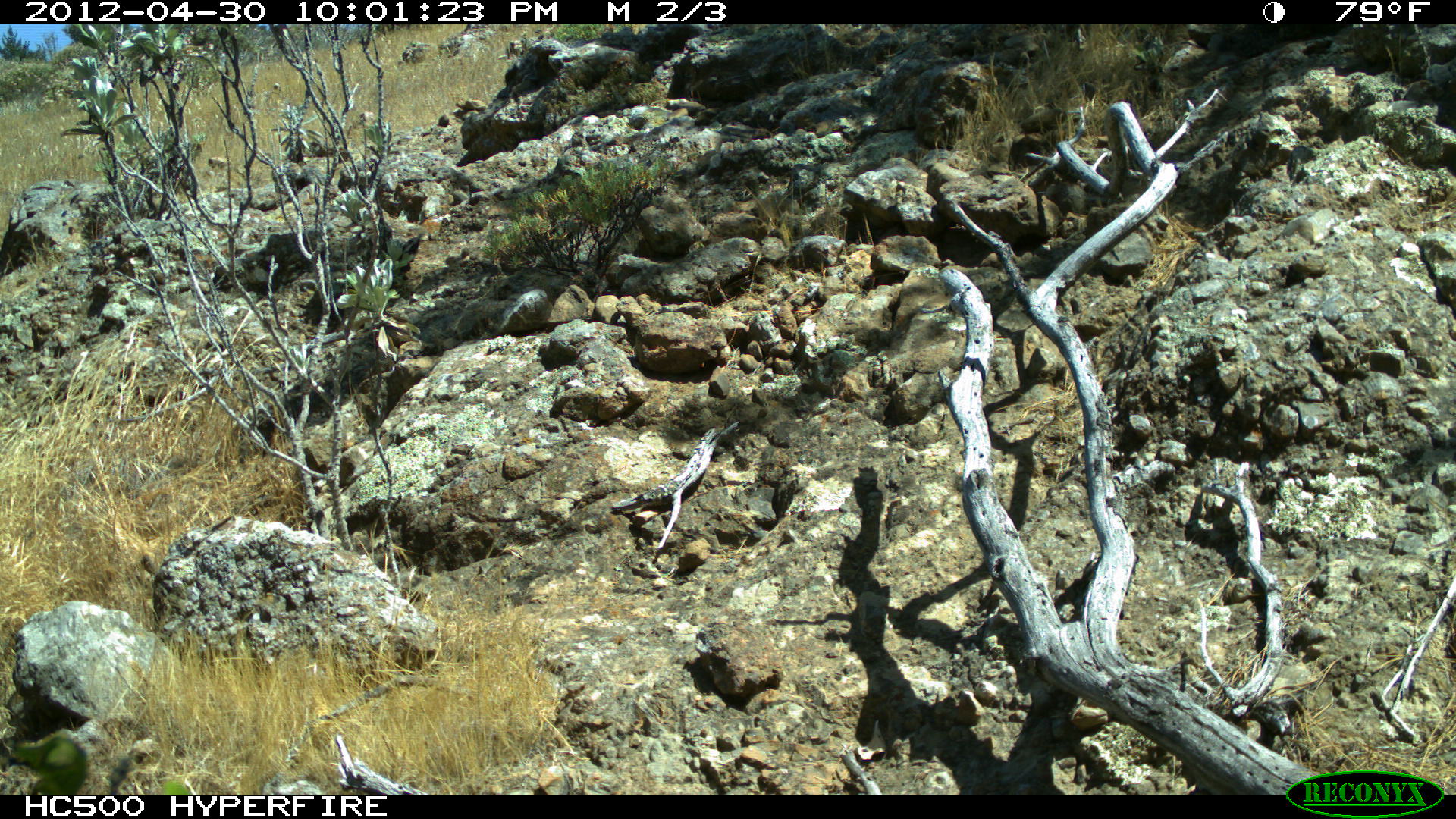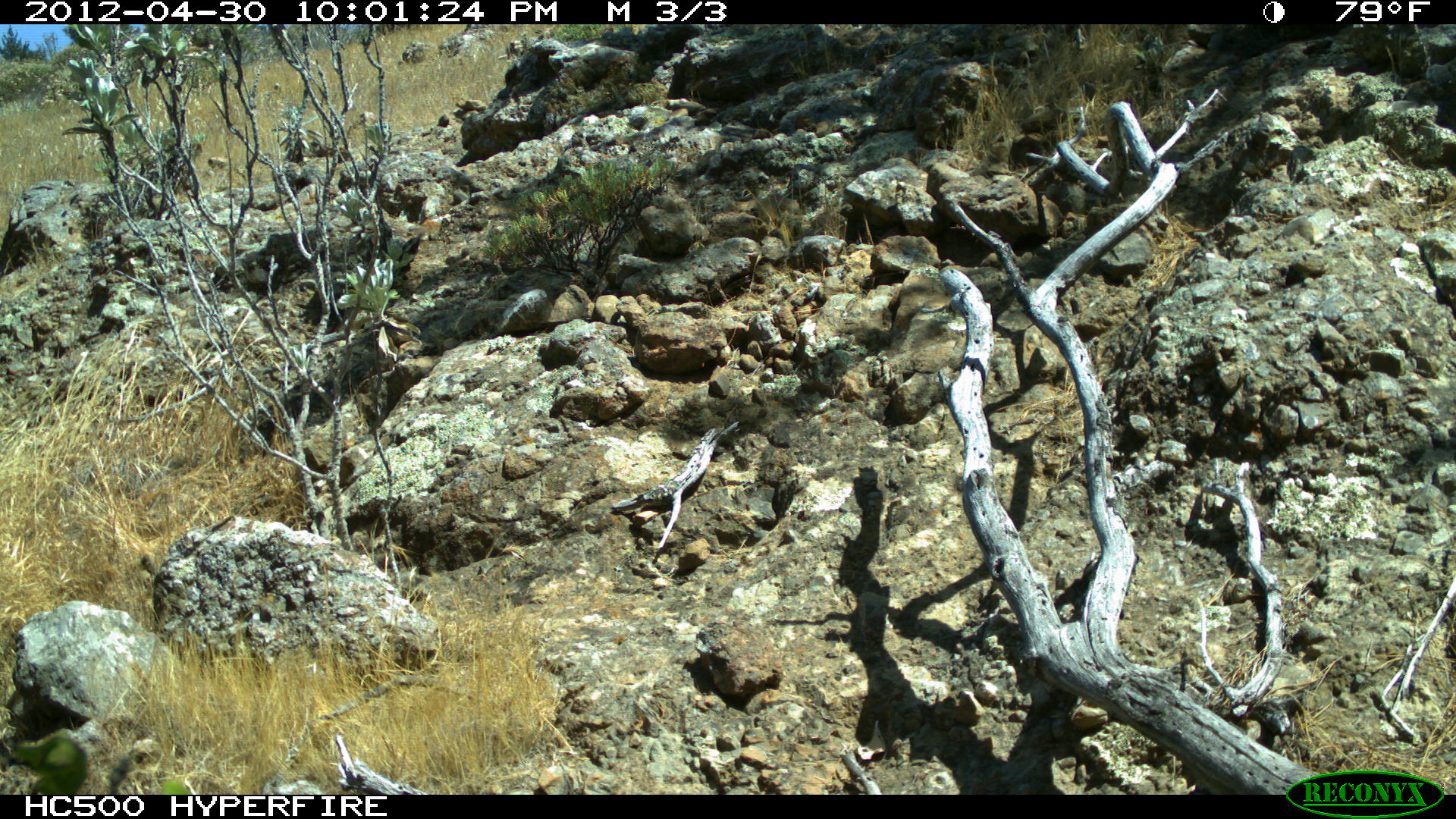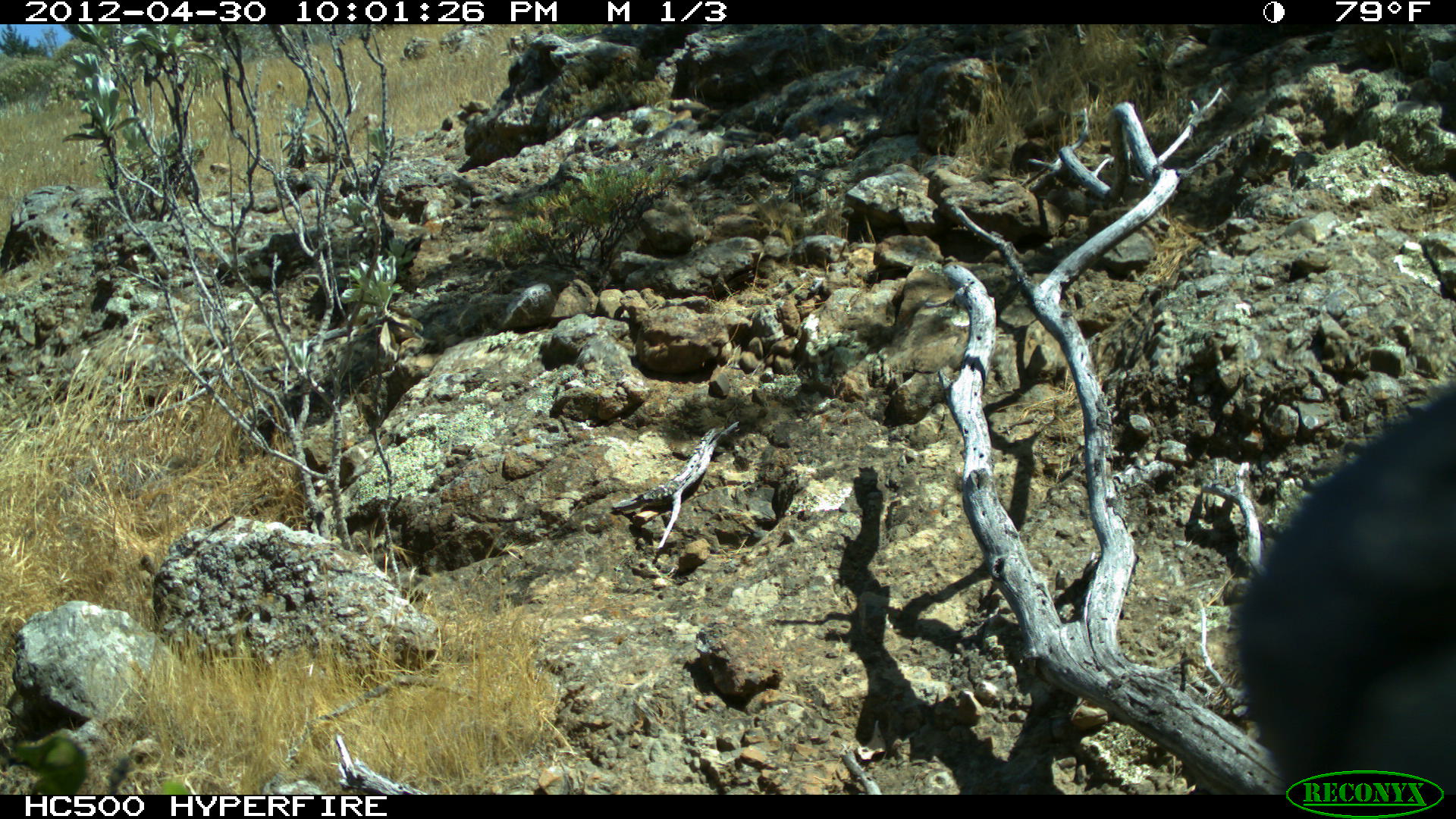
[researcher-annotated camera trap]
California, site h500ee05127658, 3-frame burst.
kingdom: Animalia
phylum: Chordata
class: Aves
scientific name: Aves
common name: bird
Bird (Aves).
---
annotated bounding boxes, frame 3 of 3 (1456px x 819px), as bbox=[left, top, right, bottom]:
bird: bbox=[1225, 385, 1455, 794]